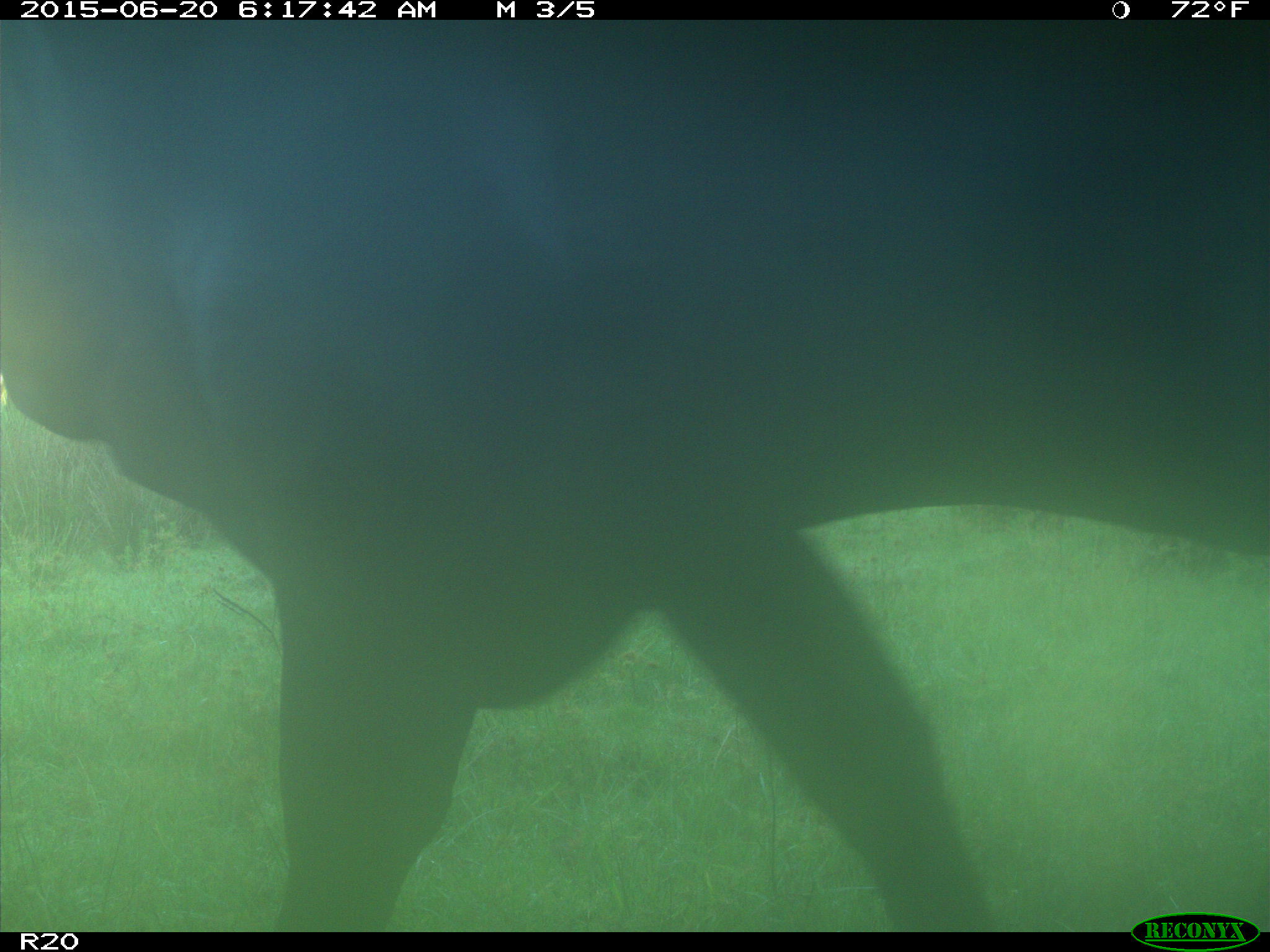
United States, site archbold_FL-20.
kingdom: Animalia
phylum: Chordata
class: Mammalia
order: Artiodactyla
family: Bovidae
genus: Bos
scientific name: Bos taurus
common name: domestic cow